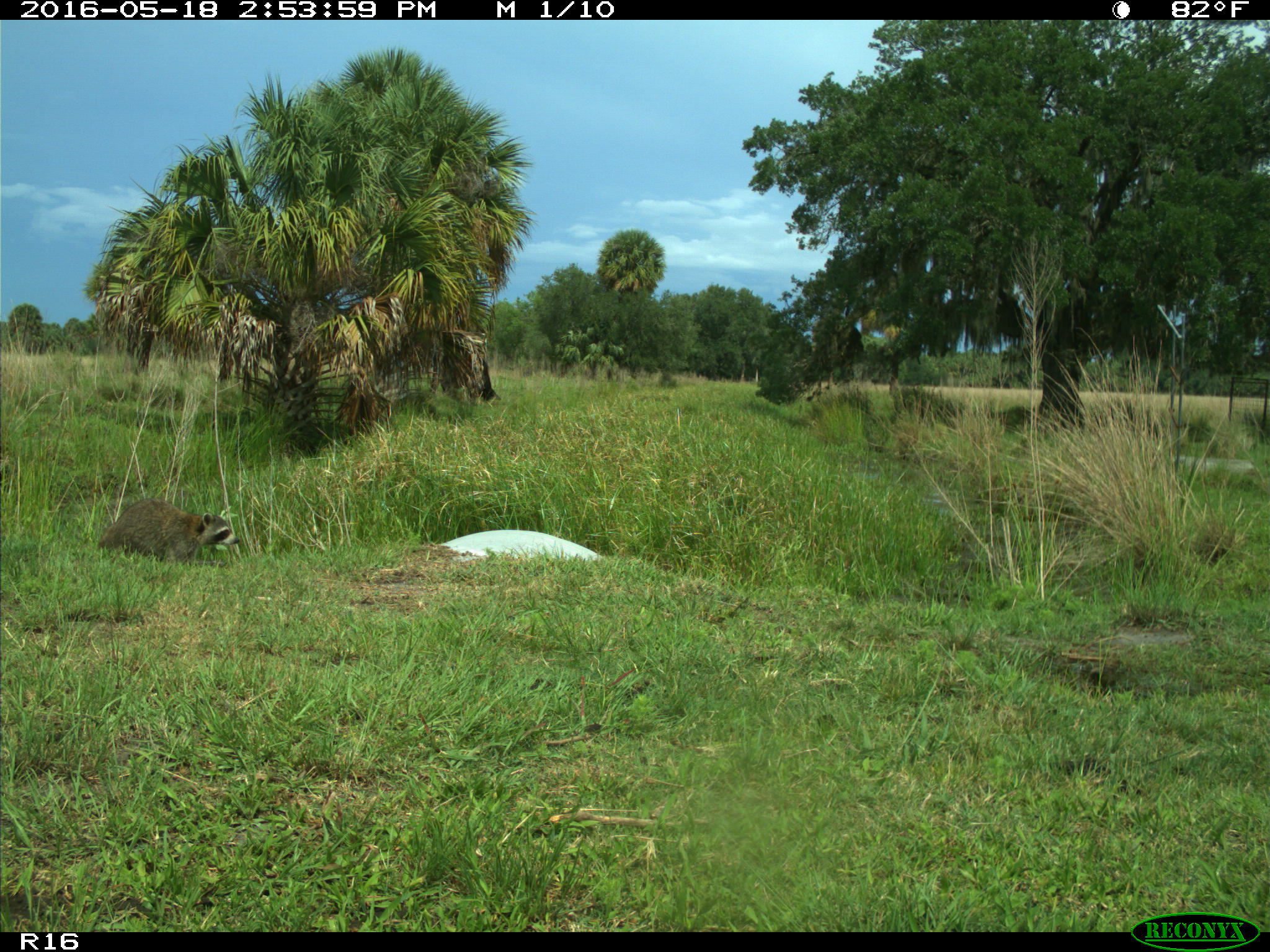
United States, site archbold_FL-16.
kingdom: Animalia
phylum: Chordata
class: Mammalia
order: Carnivora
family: Procyonidae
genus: Procyon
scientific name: Procyon lotor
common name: common raccoon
Procyon lotor (common raccoon).